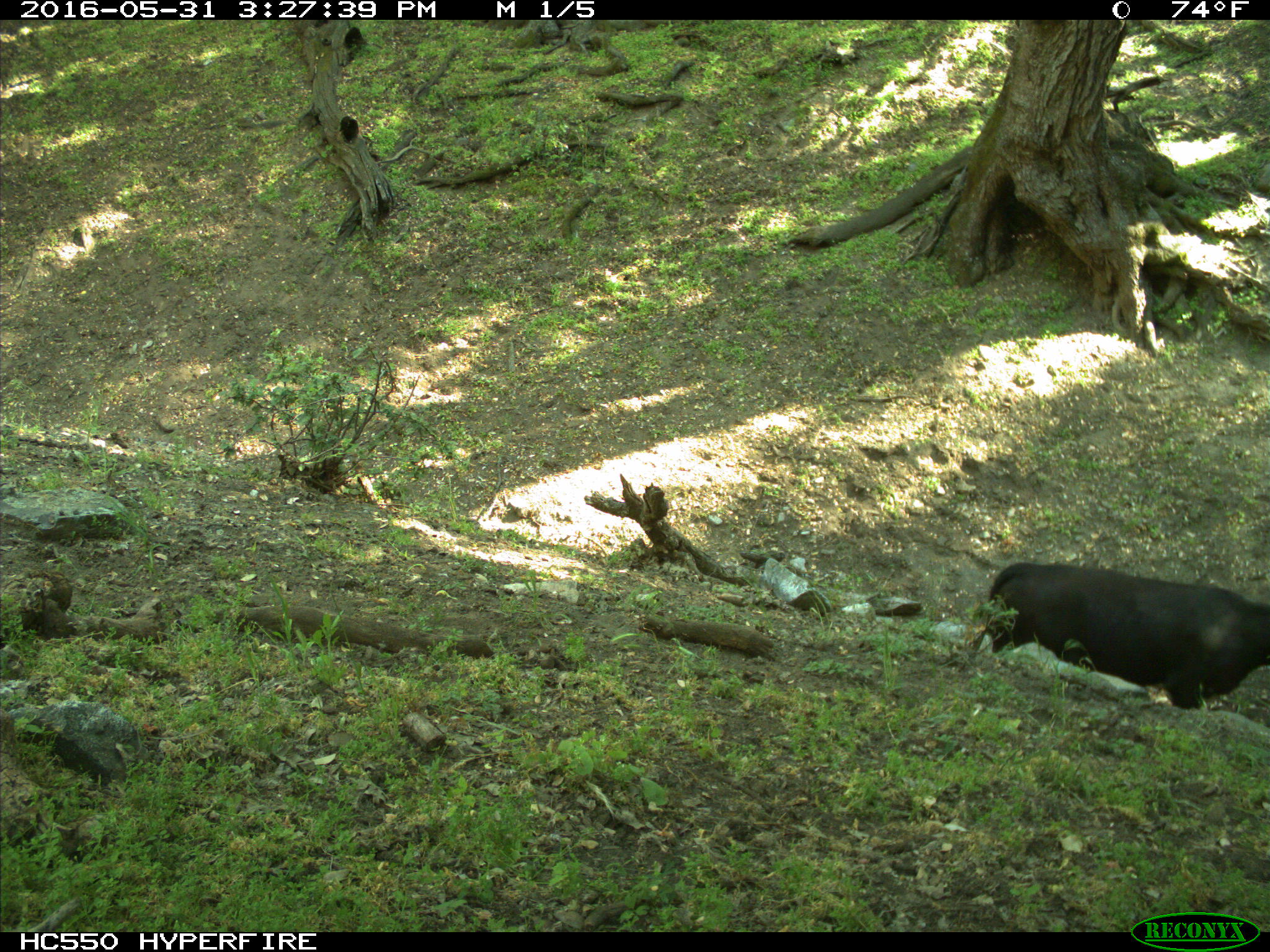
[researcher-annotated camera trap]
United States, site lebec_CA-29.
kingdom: Animalia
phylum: Chordata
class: Mammalia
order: Artiodactyla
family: Bovidae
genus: Bos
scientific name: Bos taurus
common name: domestic cow